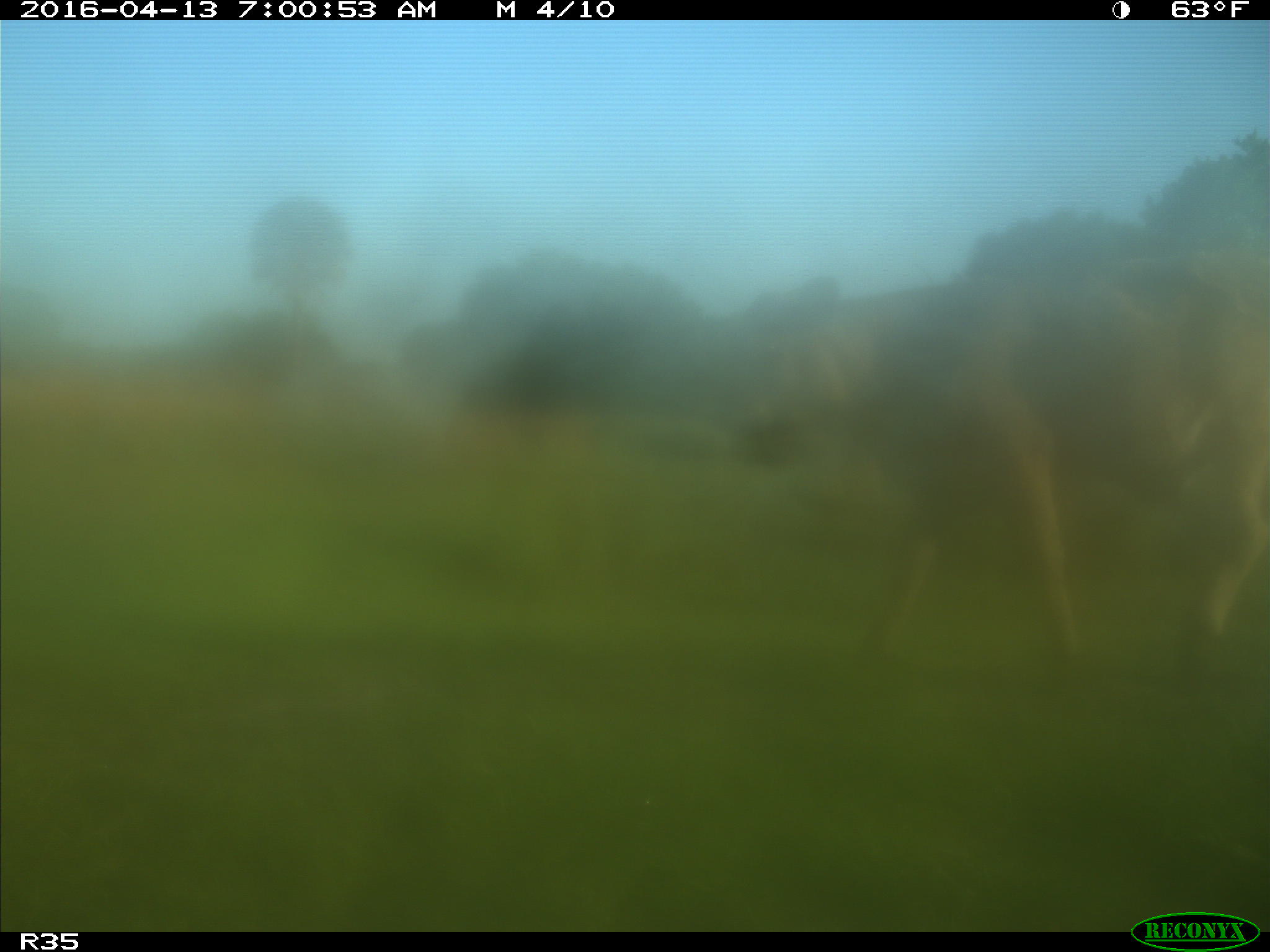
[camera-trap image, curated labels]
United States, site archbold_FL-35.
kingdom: Animalia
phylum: Chordata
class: Mammalia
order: Artiodactyla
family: Bovidae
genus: Bos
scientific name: Bos taurus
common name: domestic cow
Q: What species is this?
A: Bos taurus (domestic cow).